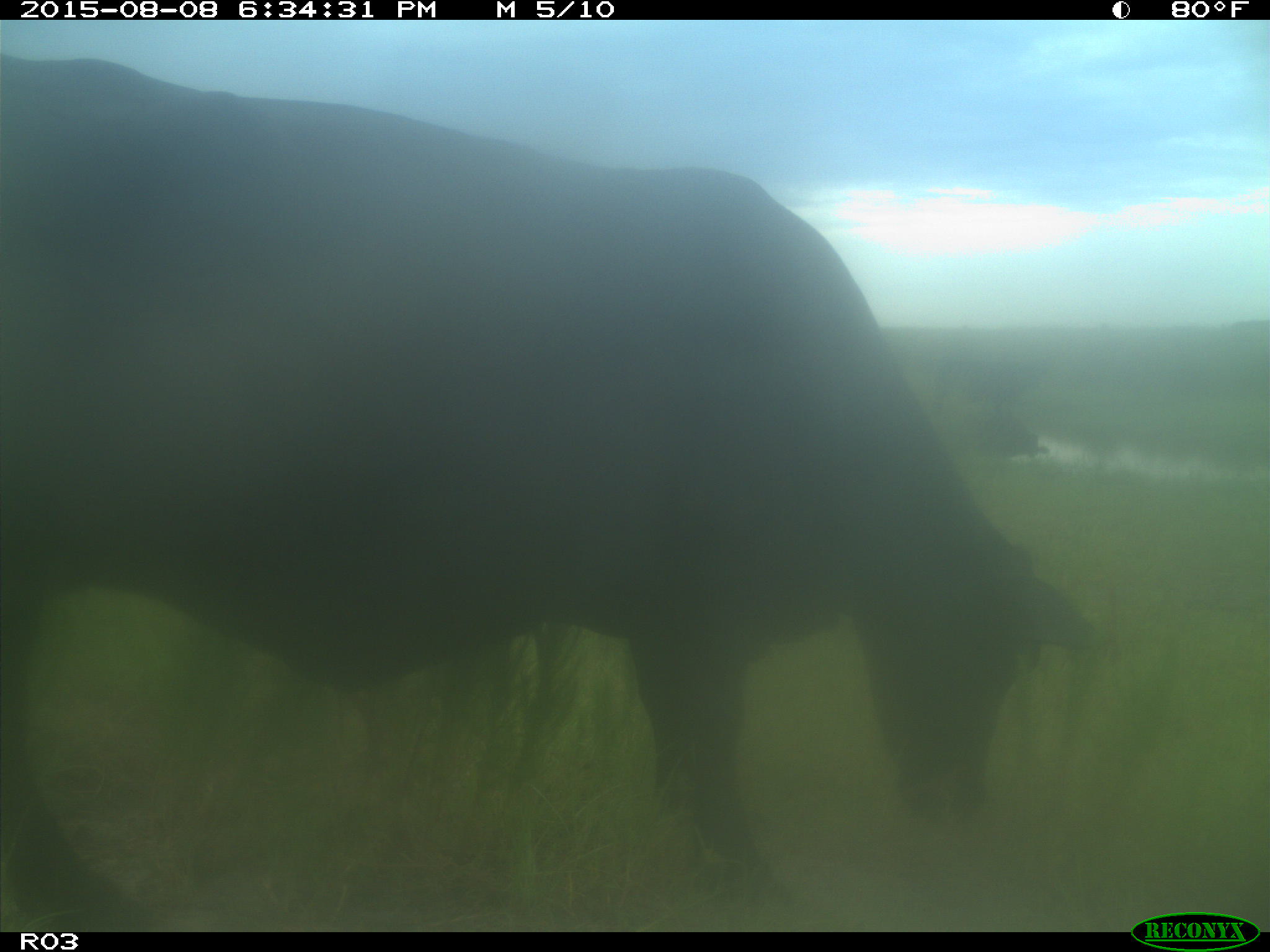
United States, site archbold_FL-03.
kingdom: Animalia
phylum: Chordata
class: Mammalia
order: Artiodactyla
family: Bovidae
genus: Bos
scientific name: Bos taurus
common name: domestic cow